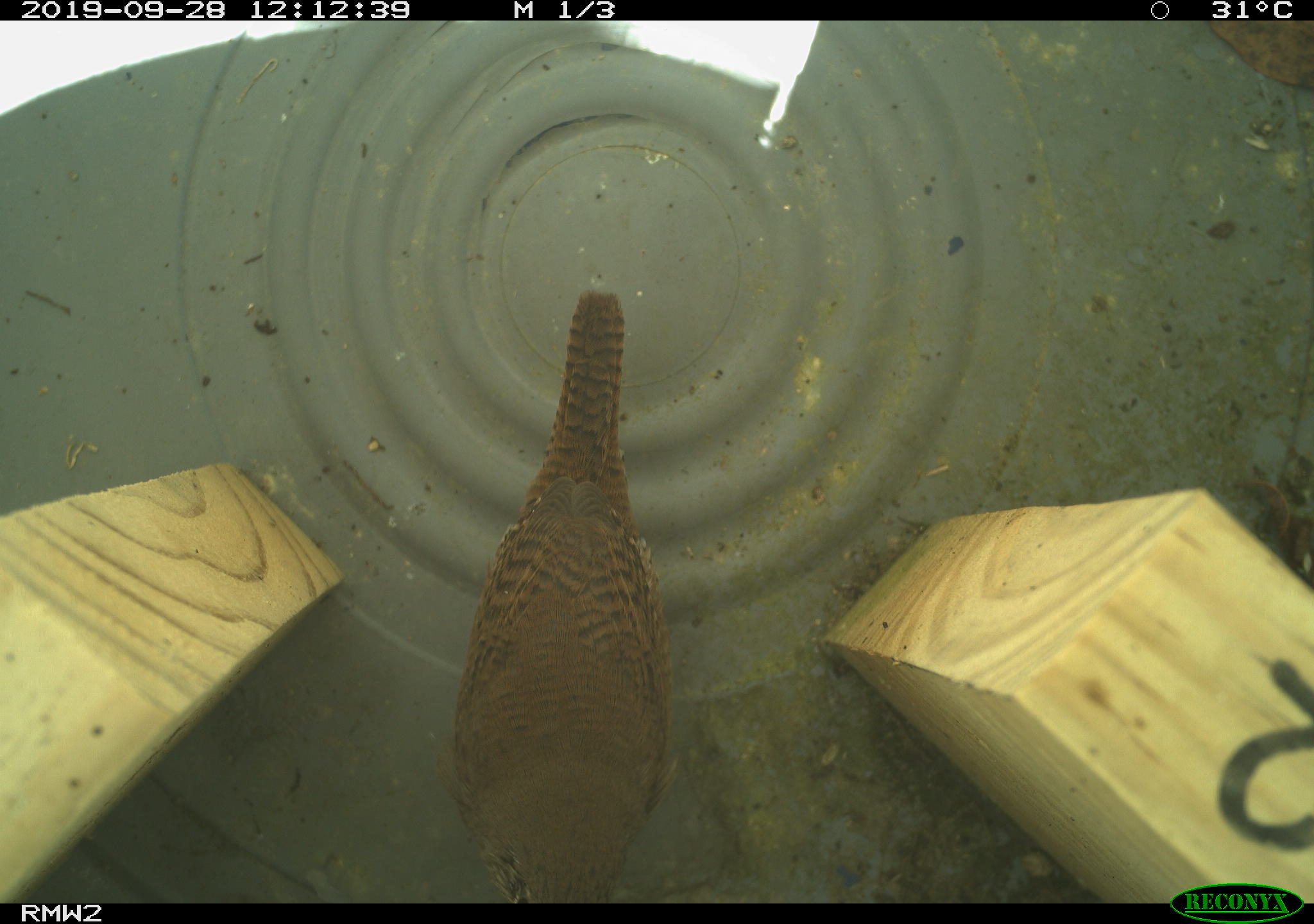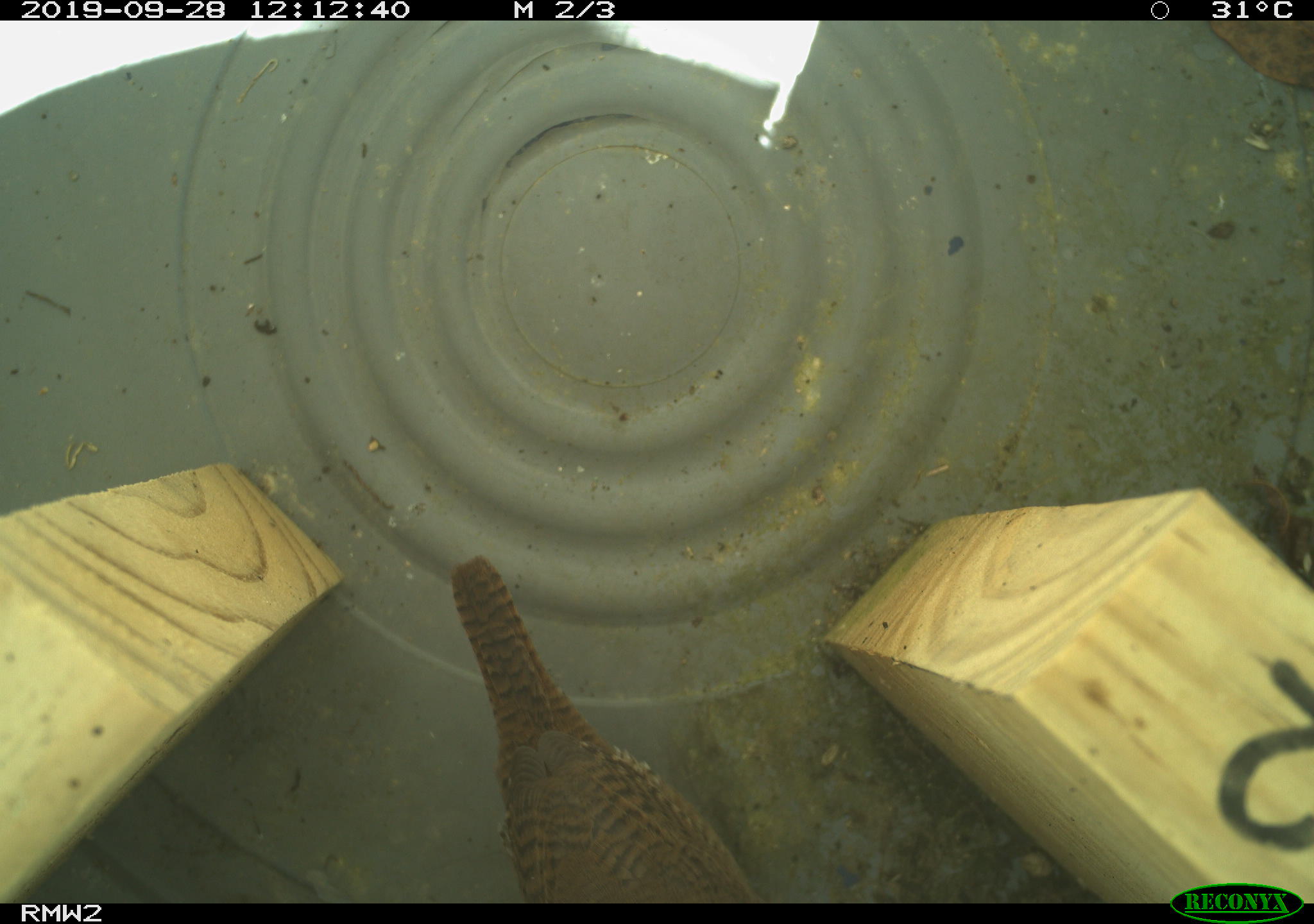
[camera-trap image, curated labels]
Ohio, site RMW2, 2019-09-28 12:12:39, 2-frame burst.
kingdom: Animalia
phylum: Chordata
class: Aves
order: Passeriformes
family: Troglodytidae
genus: Troglodytes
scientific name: Troglodytes aedon aedon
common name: northern house wren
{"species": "northern house wren (Troglodytes aedon aedon)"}